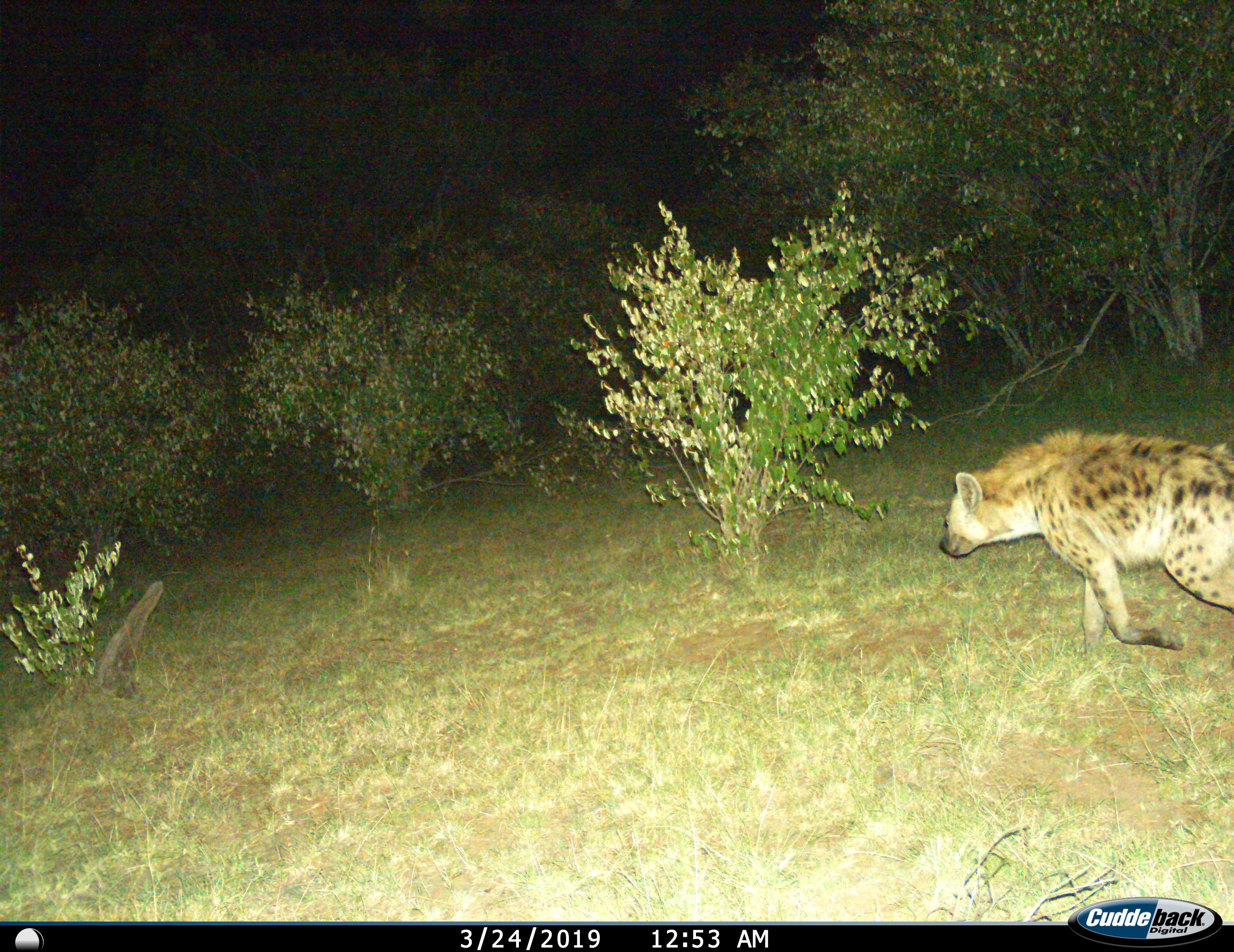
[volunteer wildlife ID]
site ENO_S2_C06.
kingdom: Animalia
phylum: Chordata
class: Mammalia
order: Carnivora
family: Hyaenidae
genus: Crocuta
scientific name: Crocuta crocuta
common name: spotted hyena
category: hyenaspotted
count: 1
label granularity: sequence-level